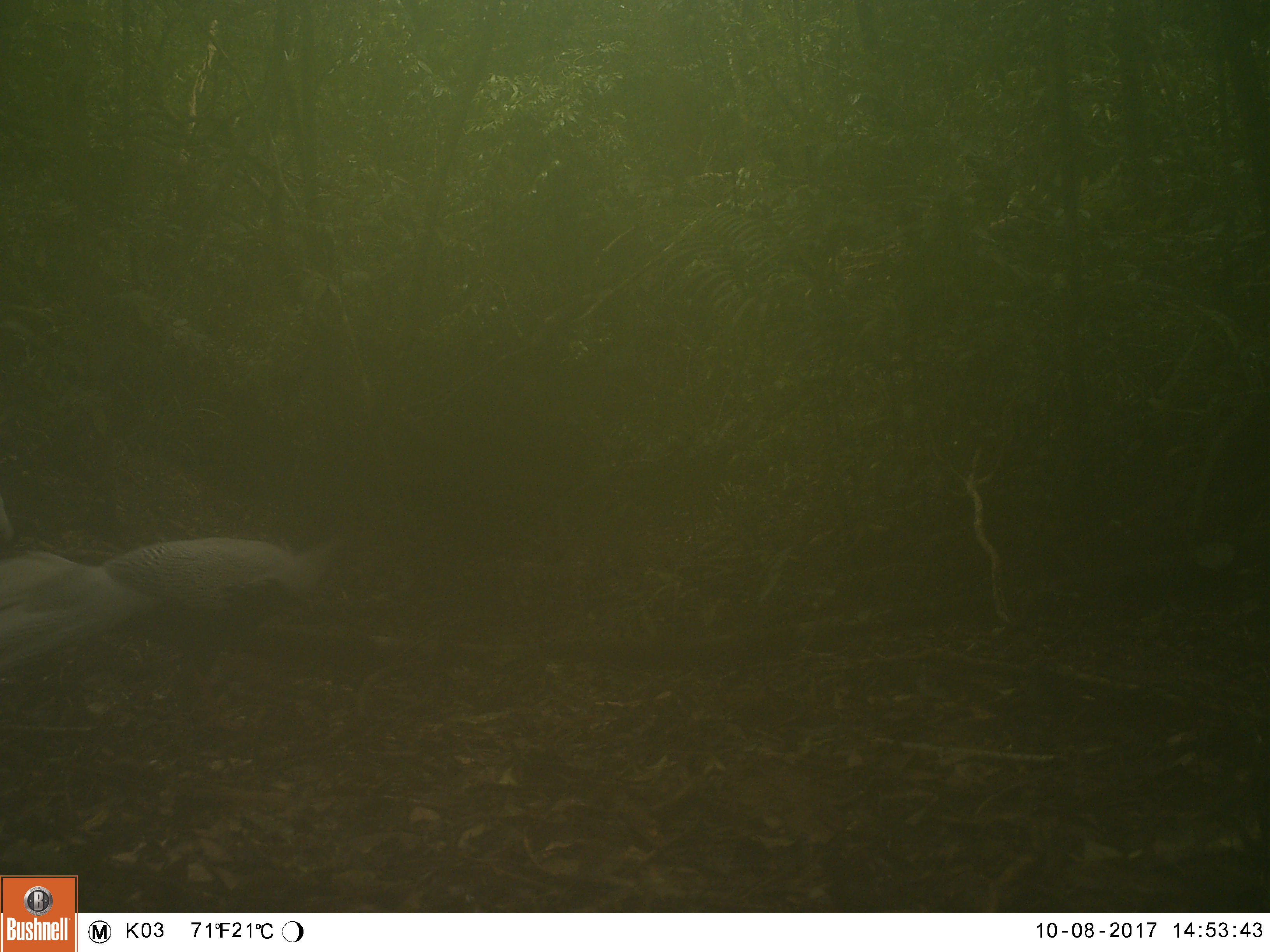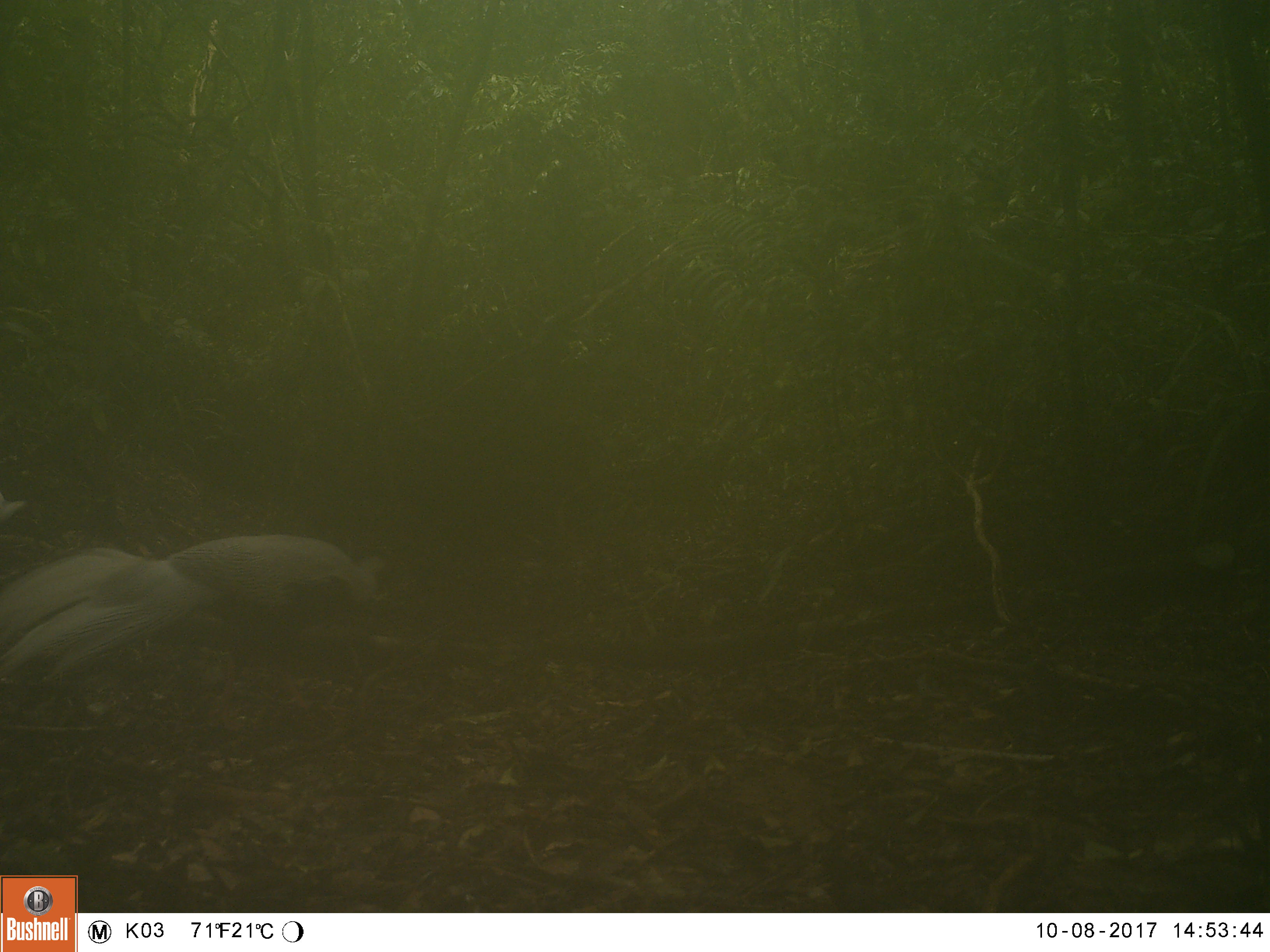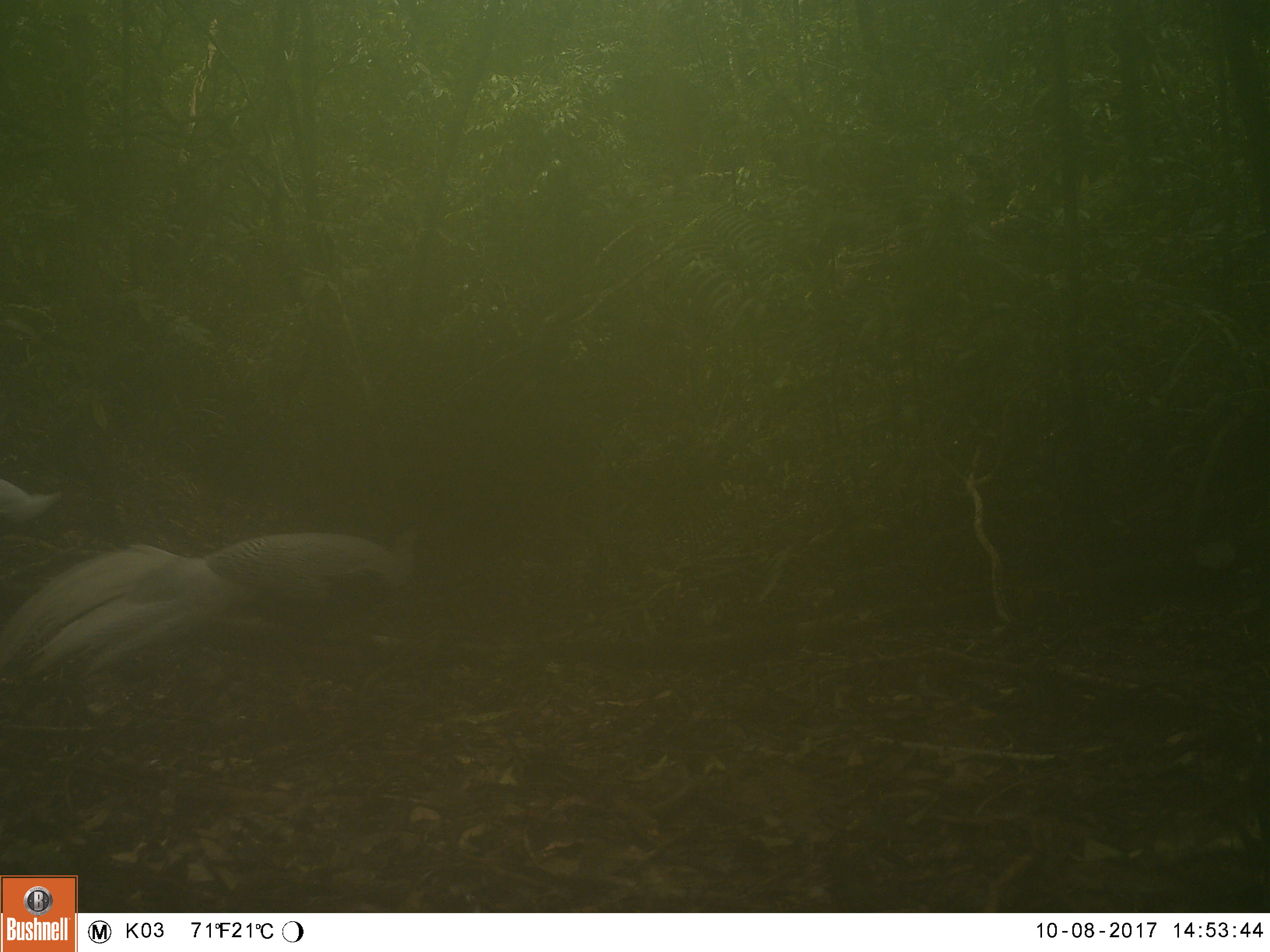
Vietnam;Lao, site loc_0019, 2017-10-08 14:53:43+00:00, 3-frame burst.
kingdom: Animalia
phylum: Chordata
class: Aves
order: Galliformes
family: Phasianidae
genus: Lophura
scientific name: Lophura nycthemera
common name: silver pheasant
Silver pheasant (Lophura nycthemera). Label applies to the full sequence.